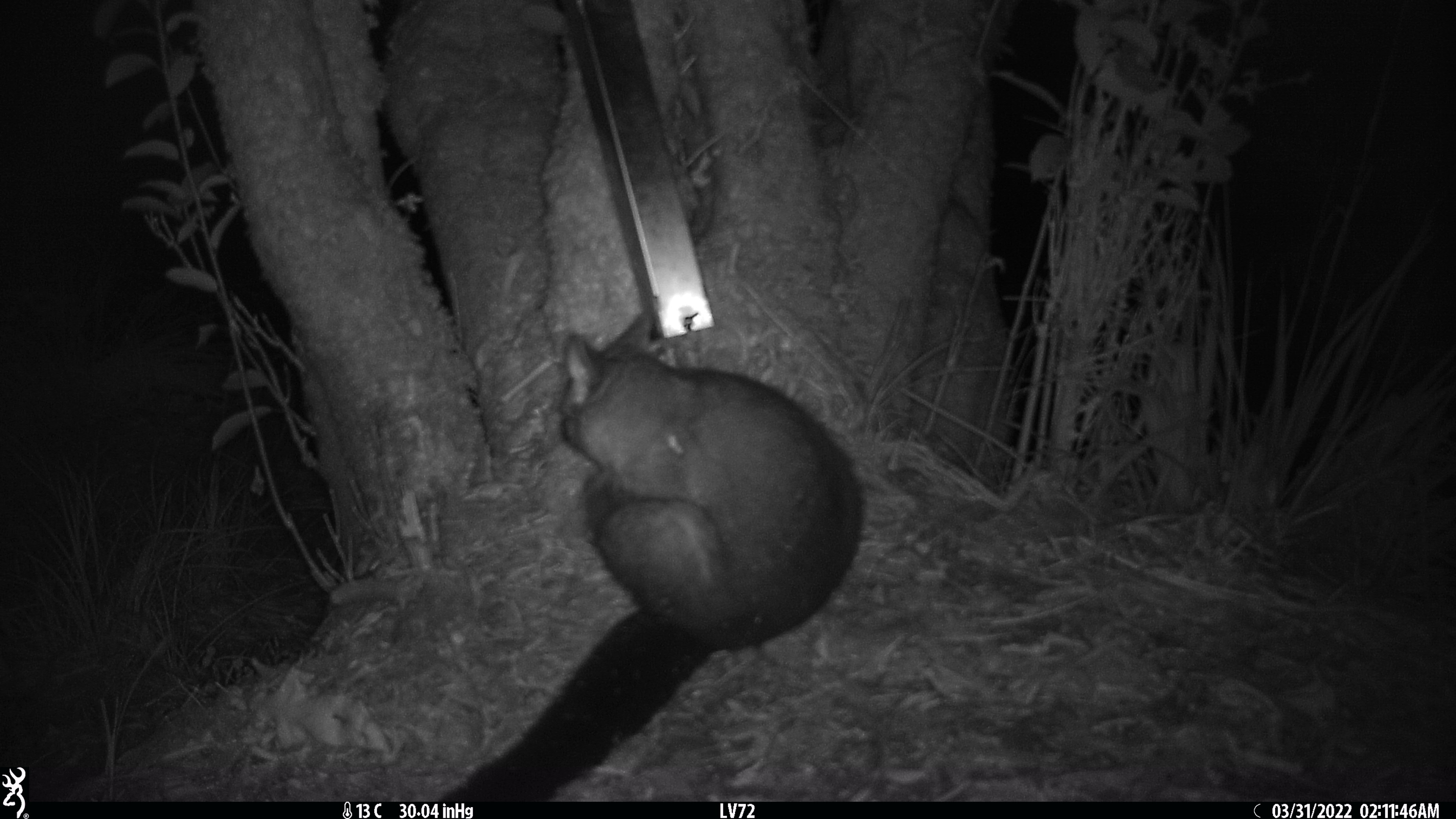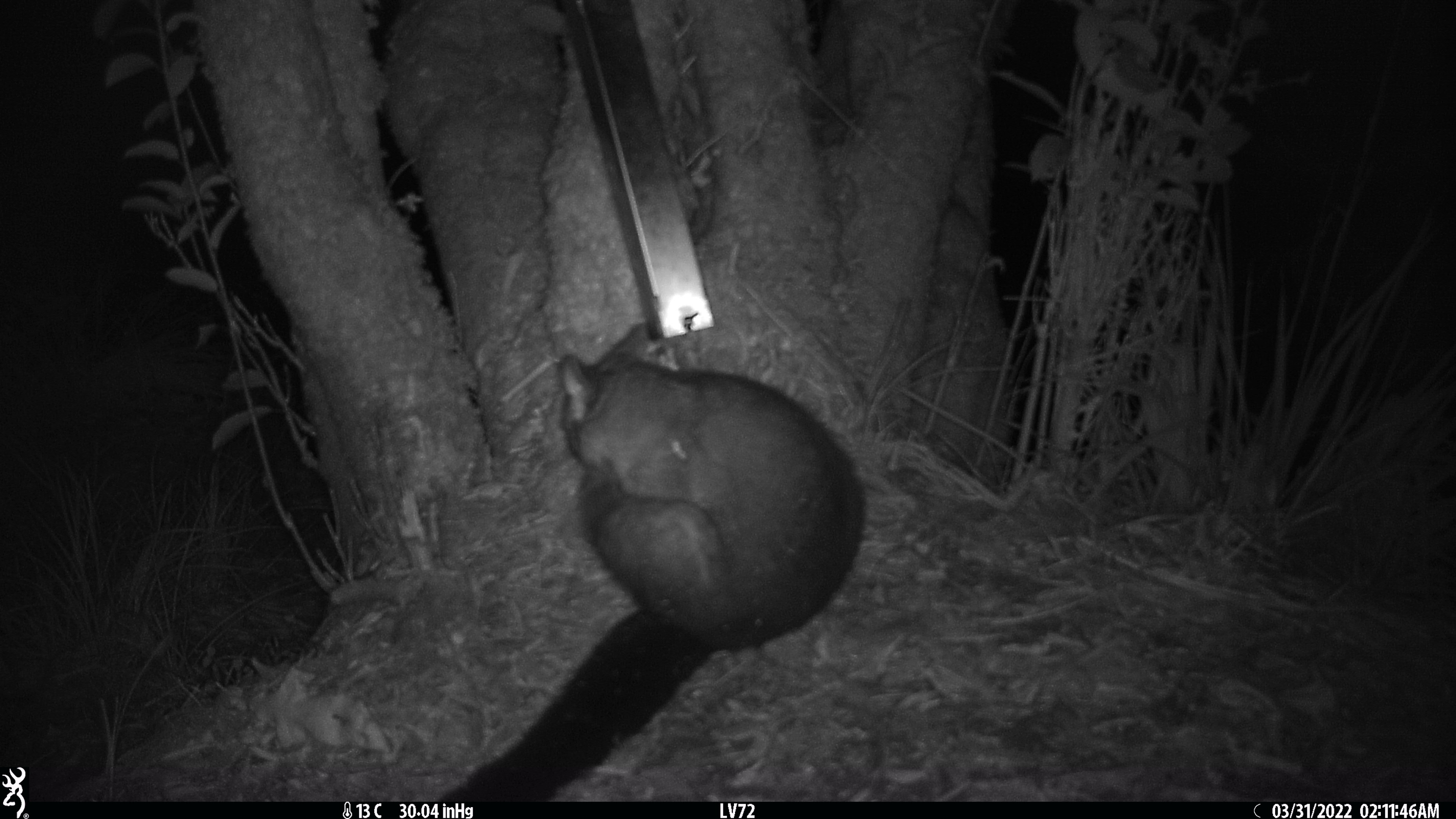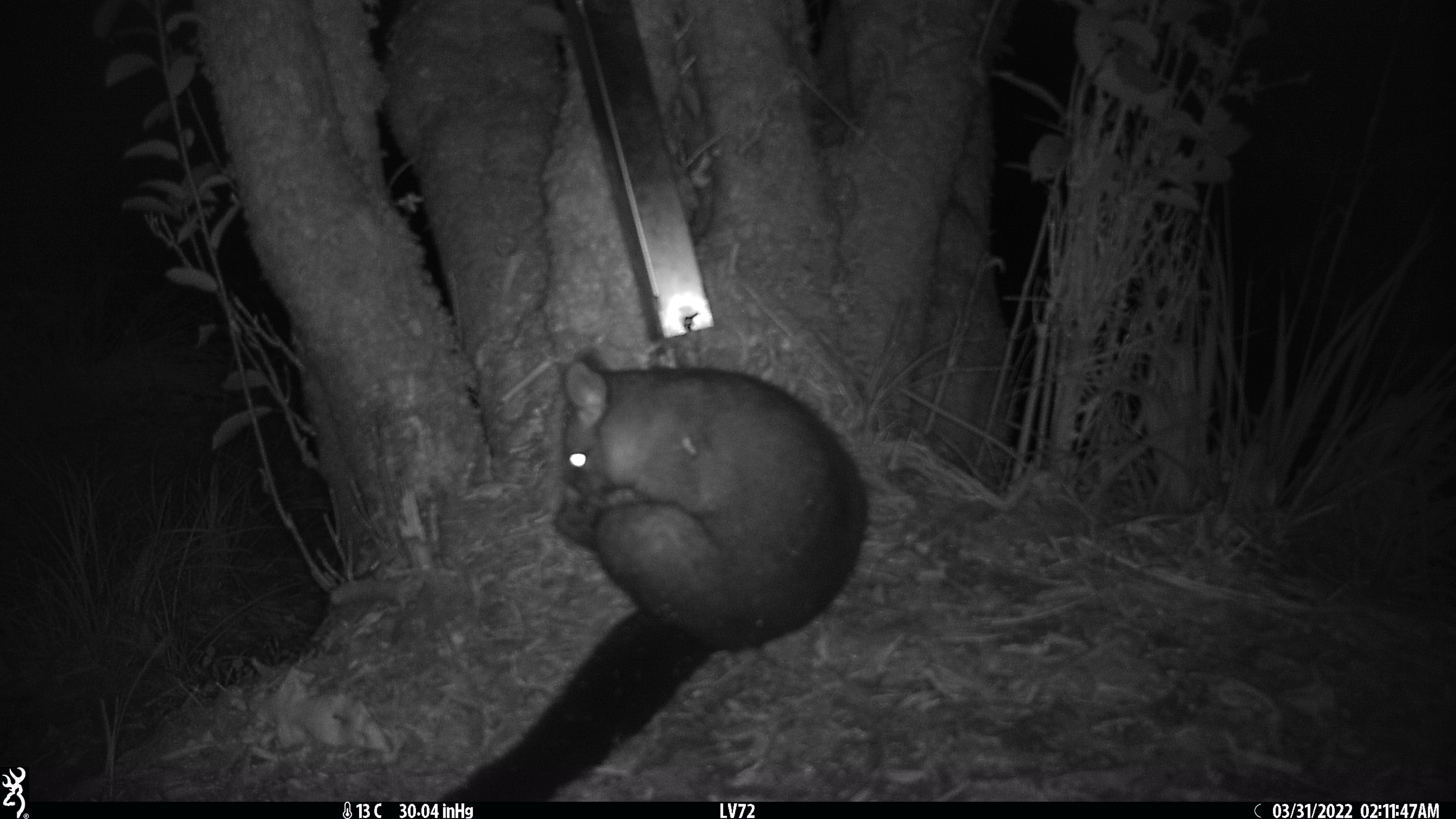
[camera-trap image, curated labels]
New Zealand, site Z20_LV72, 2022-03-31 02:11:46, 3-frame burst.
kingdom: Animalia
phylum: Chordata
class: Mammalia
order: Diprotodontia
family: Phalangeridae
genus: Trichosurus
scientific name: Trichosurus vulpecula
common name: common brushtail possum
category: possum